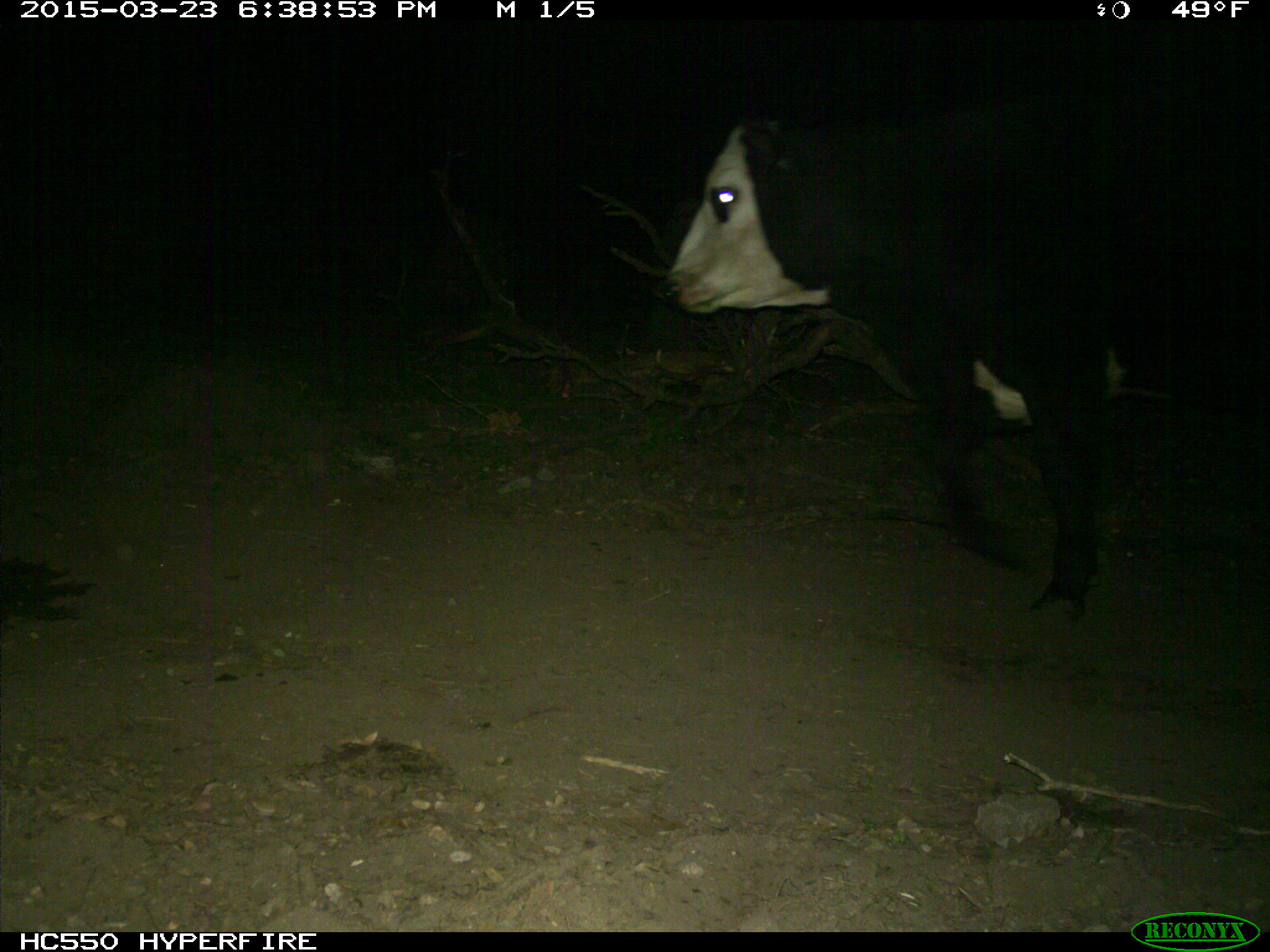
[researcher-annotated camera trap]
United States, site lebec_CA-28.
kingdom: Animalia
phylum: Chordata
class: Mammalia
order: Artiodactyla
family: Bovidae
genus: Bos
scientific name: Bos taurus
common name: domestic cow